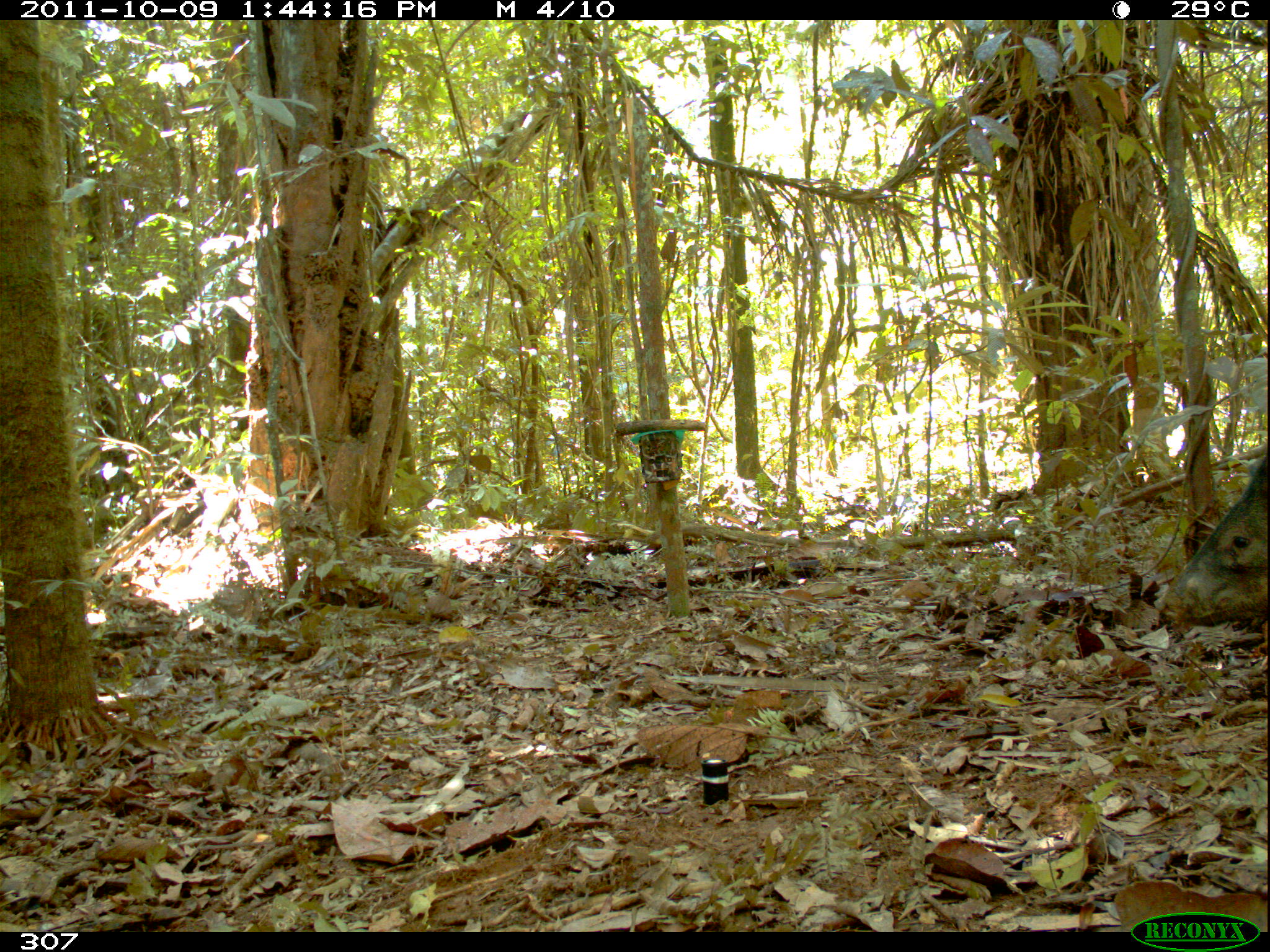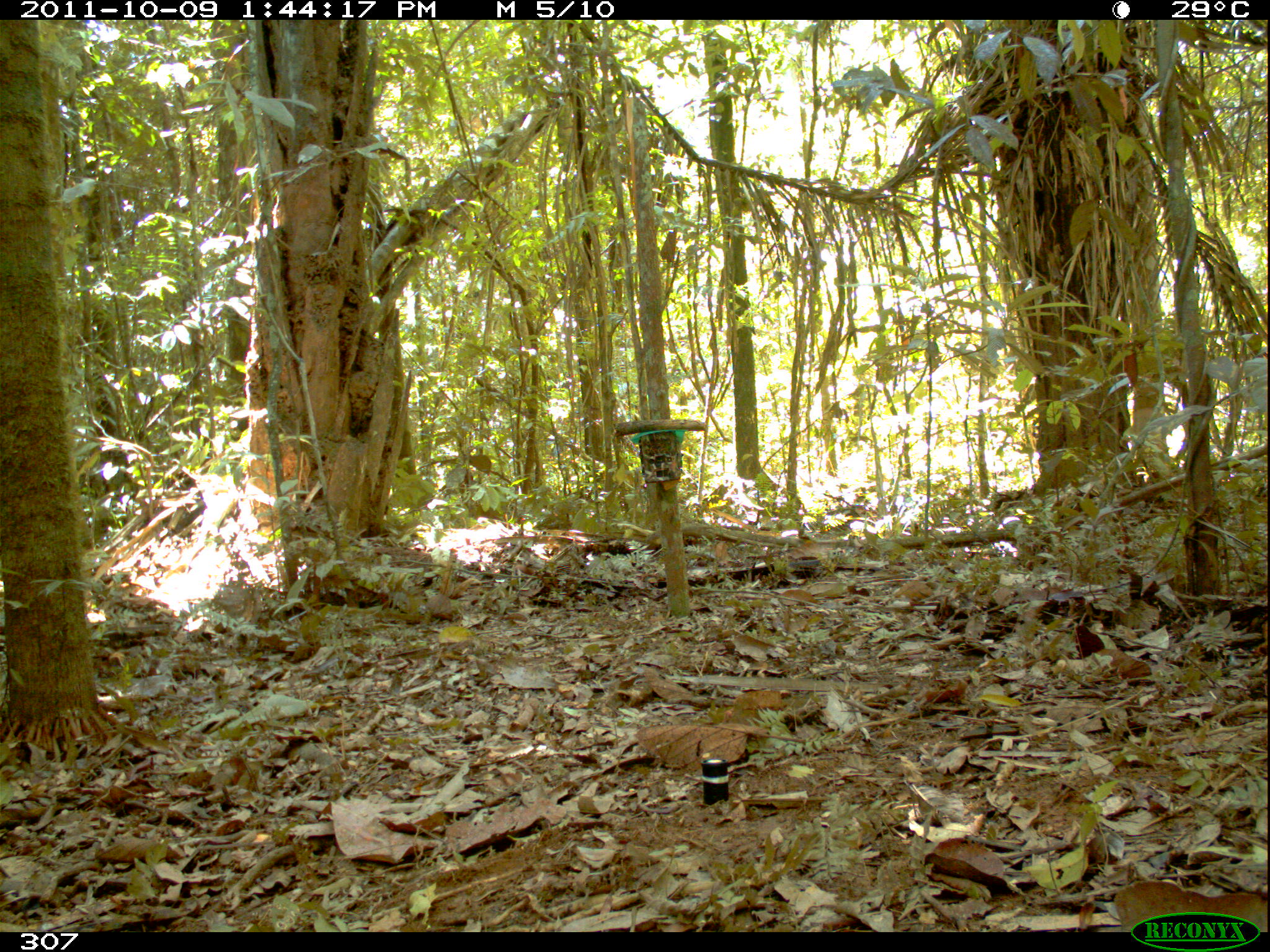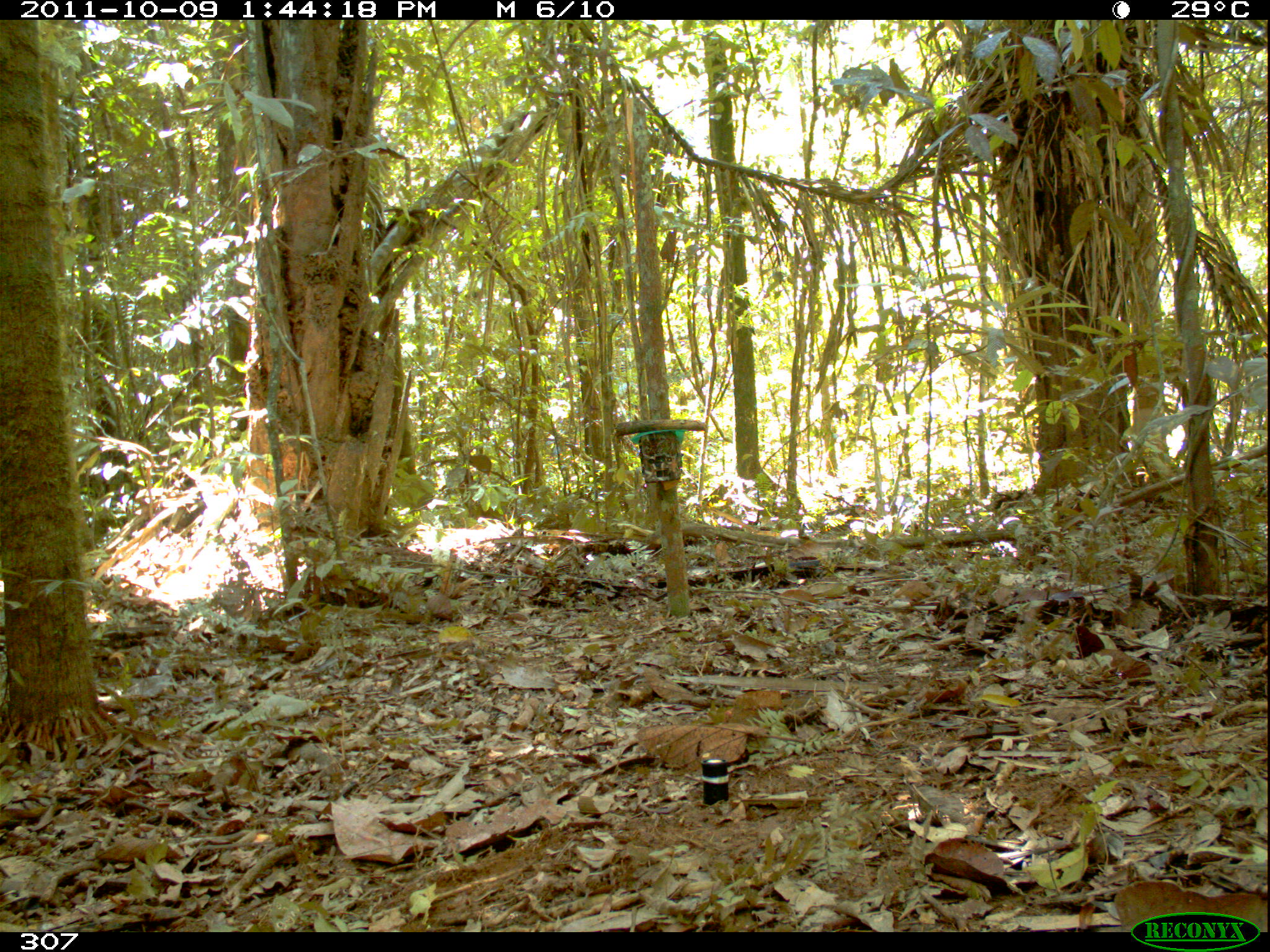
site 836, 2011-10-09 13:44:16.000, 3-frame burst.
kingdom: Animalia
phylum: Chordata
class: Mammalia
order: Artiodactyla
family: Tayassuidae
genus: Pecari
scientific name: Pecari tajacu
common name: collared peccary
Pecari tajacu (collared peccary).